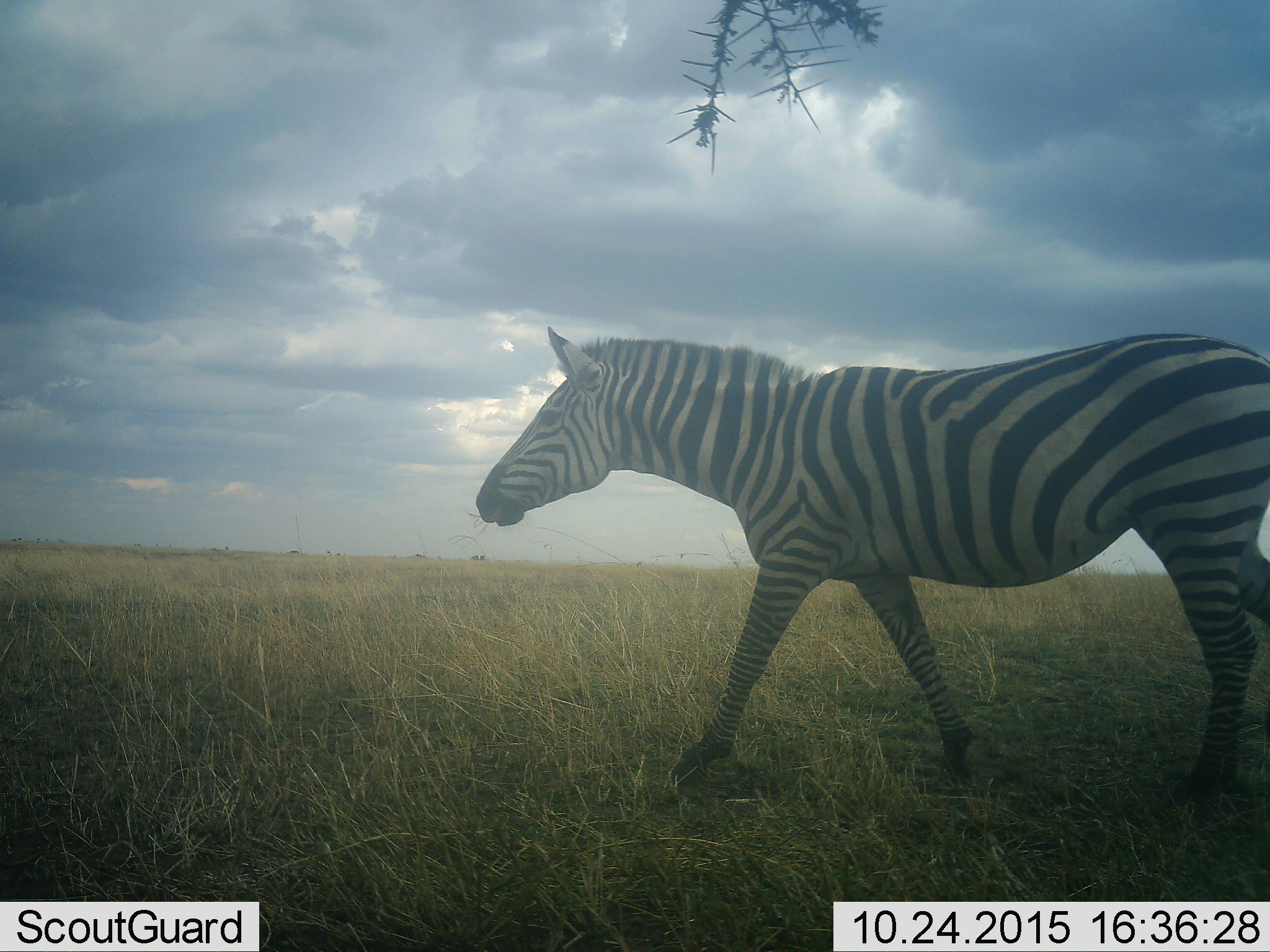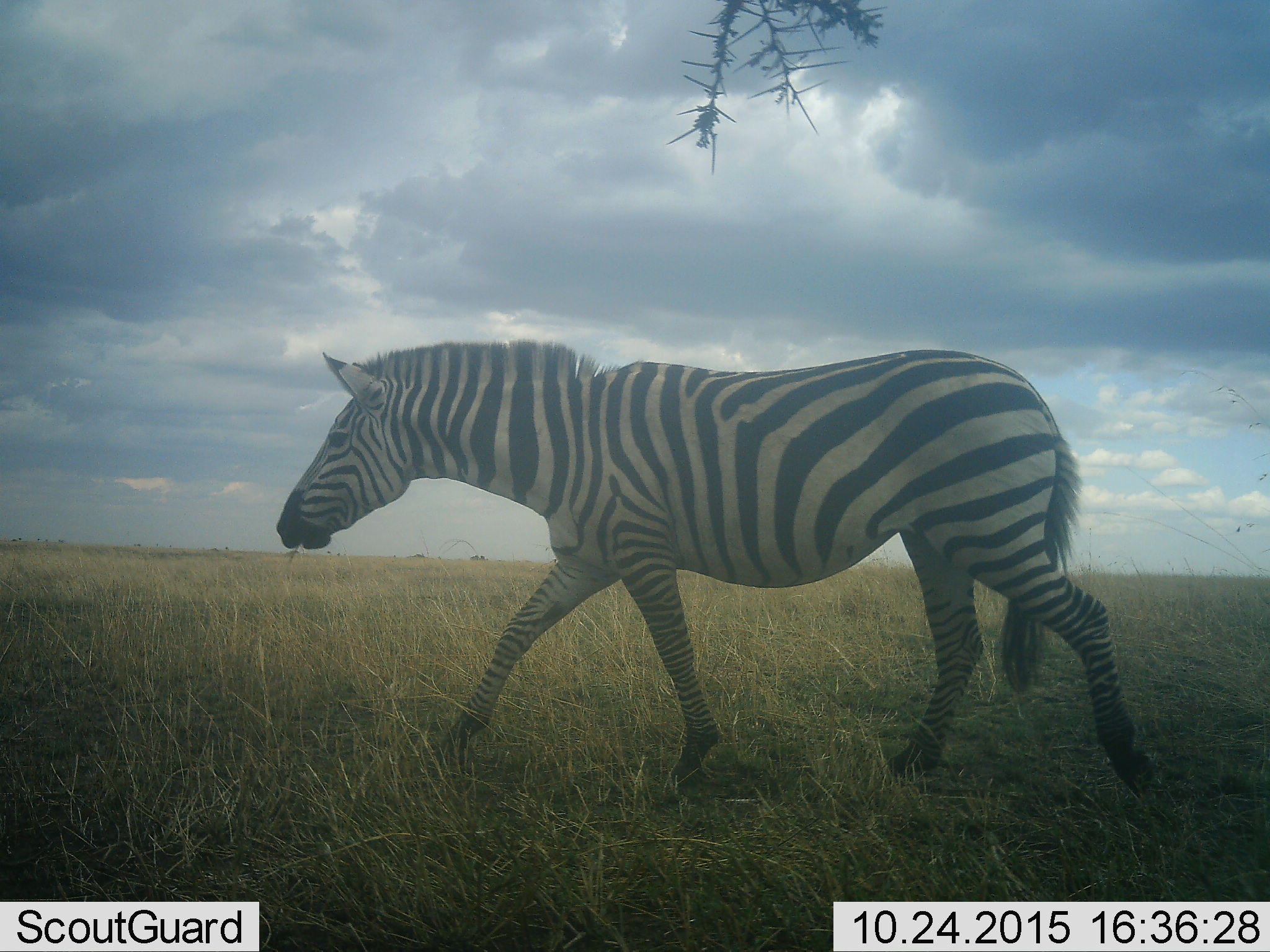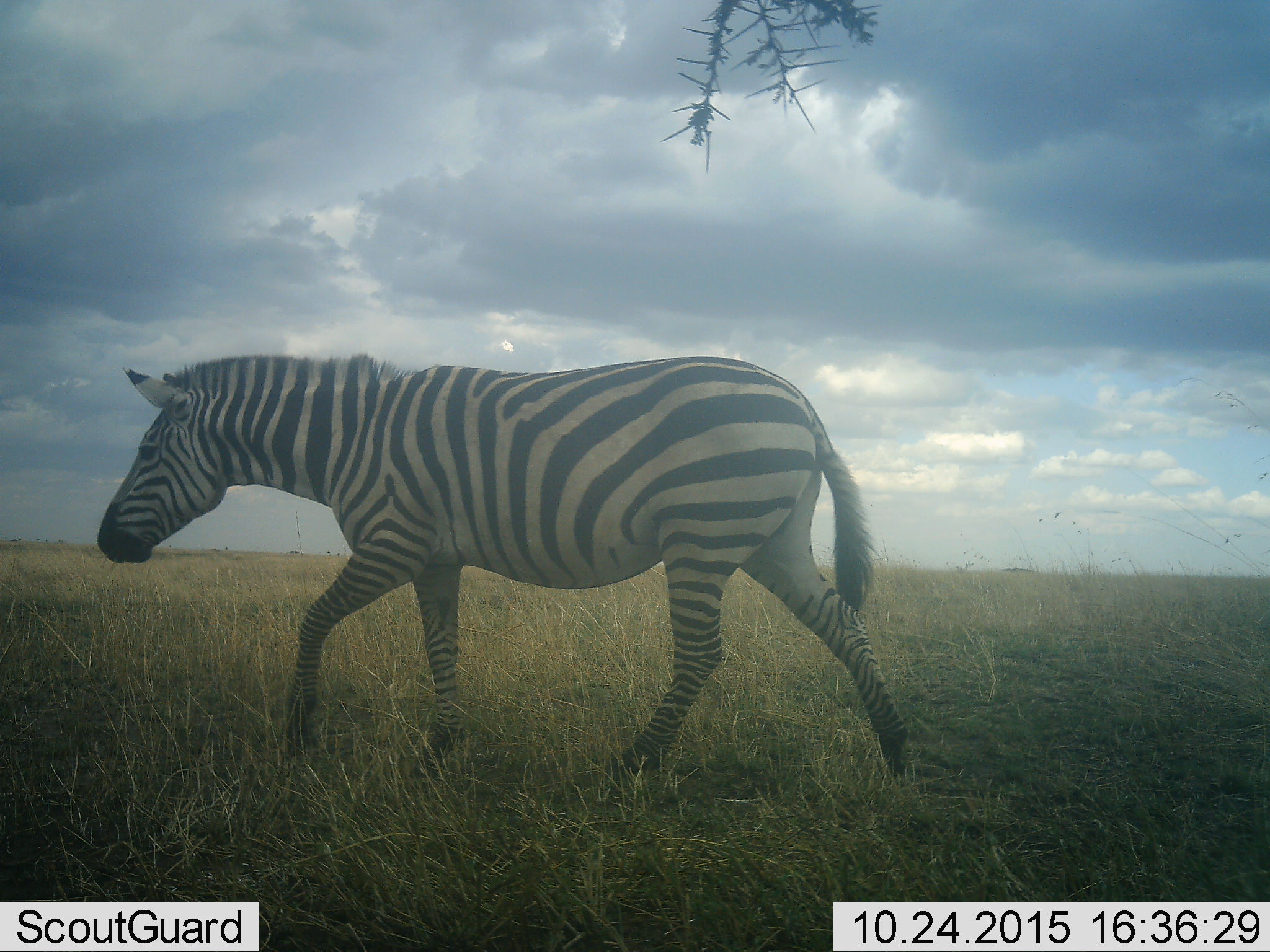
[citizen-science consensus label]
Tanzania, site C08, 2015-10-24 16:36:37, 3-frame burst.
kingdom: Animalia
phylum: Chordata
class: Mammalia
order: Perissodactyla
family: Equidae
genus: Equus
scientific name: Equus quagga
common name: plains zebra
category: zebra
Zebra (plains zebra) (Equus quagga), count 1. Behavior (volunteer vote fractions): standing 0%, resting 0%, moving 100%, interacting 0%. Young present (vote fraction): 0%. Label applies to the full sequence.